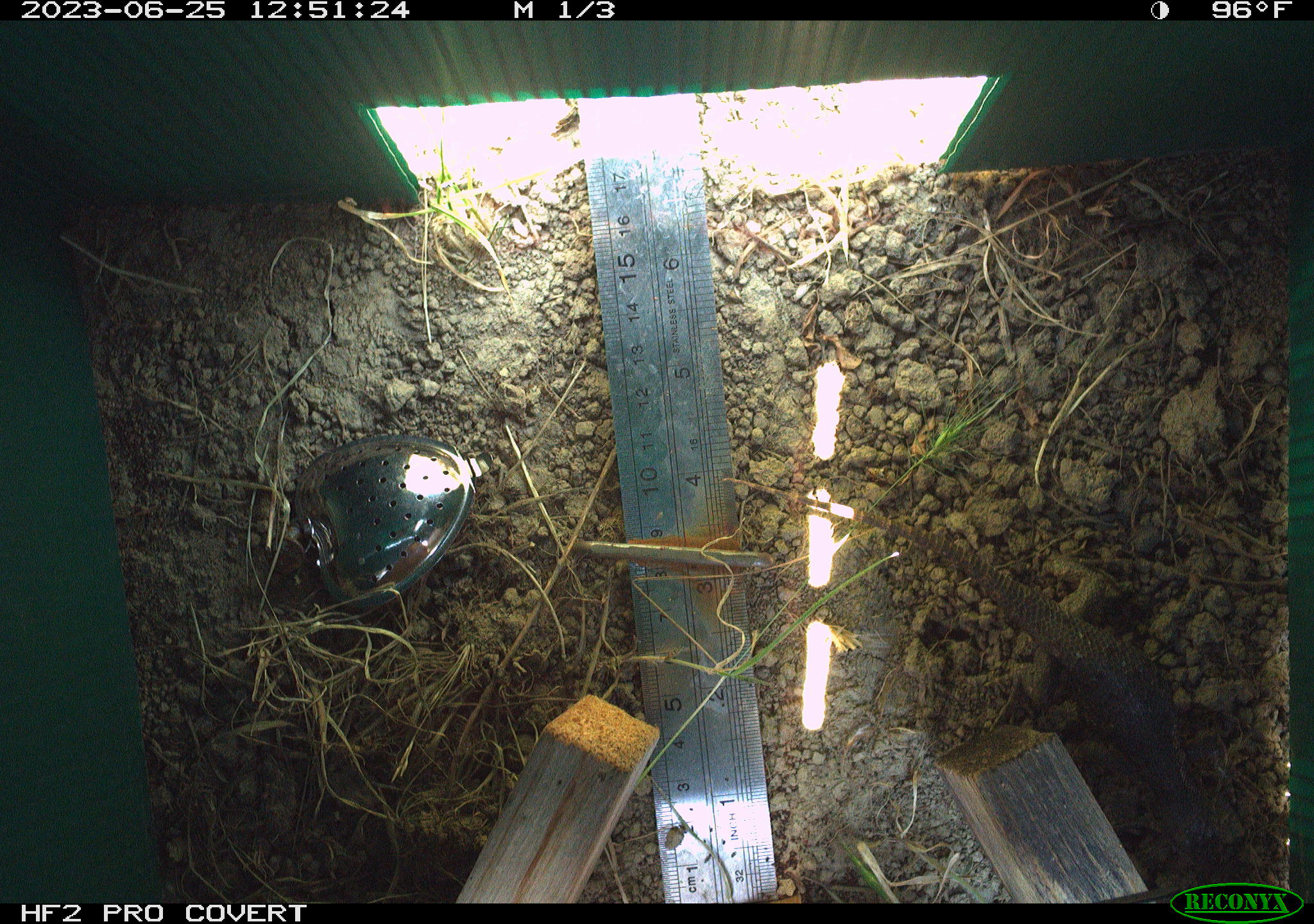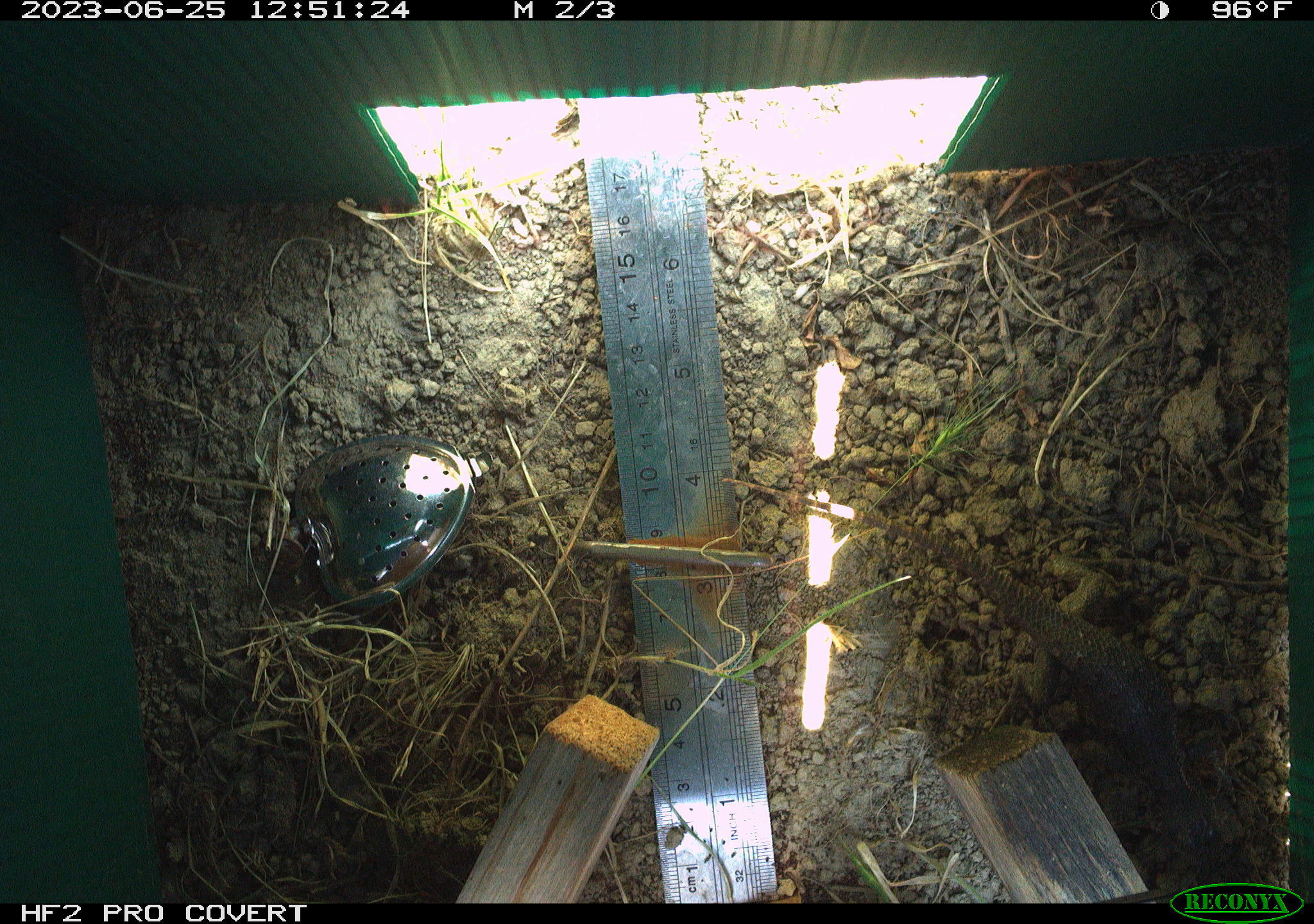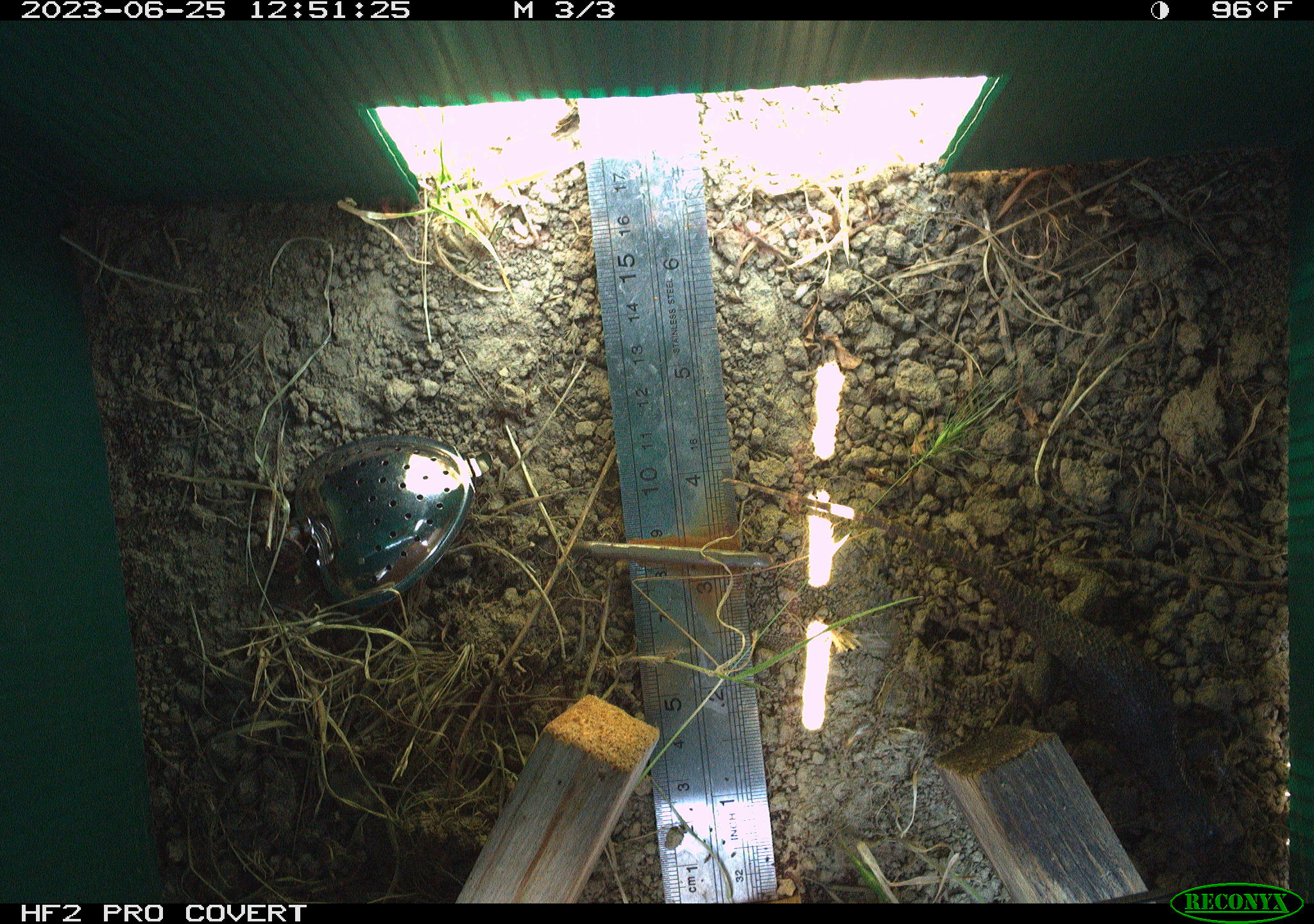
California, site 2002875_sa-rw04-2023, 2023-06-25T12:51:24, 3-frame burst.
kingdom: Animalia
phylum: Chordata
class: Reptilia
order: Squamata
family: Phrynosomatidae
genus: Sceloporus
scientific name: Sceloporus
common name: spiny lizards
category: sceloporus species